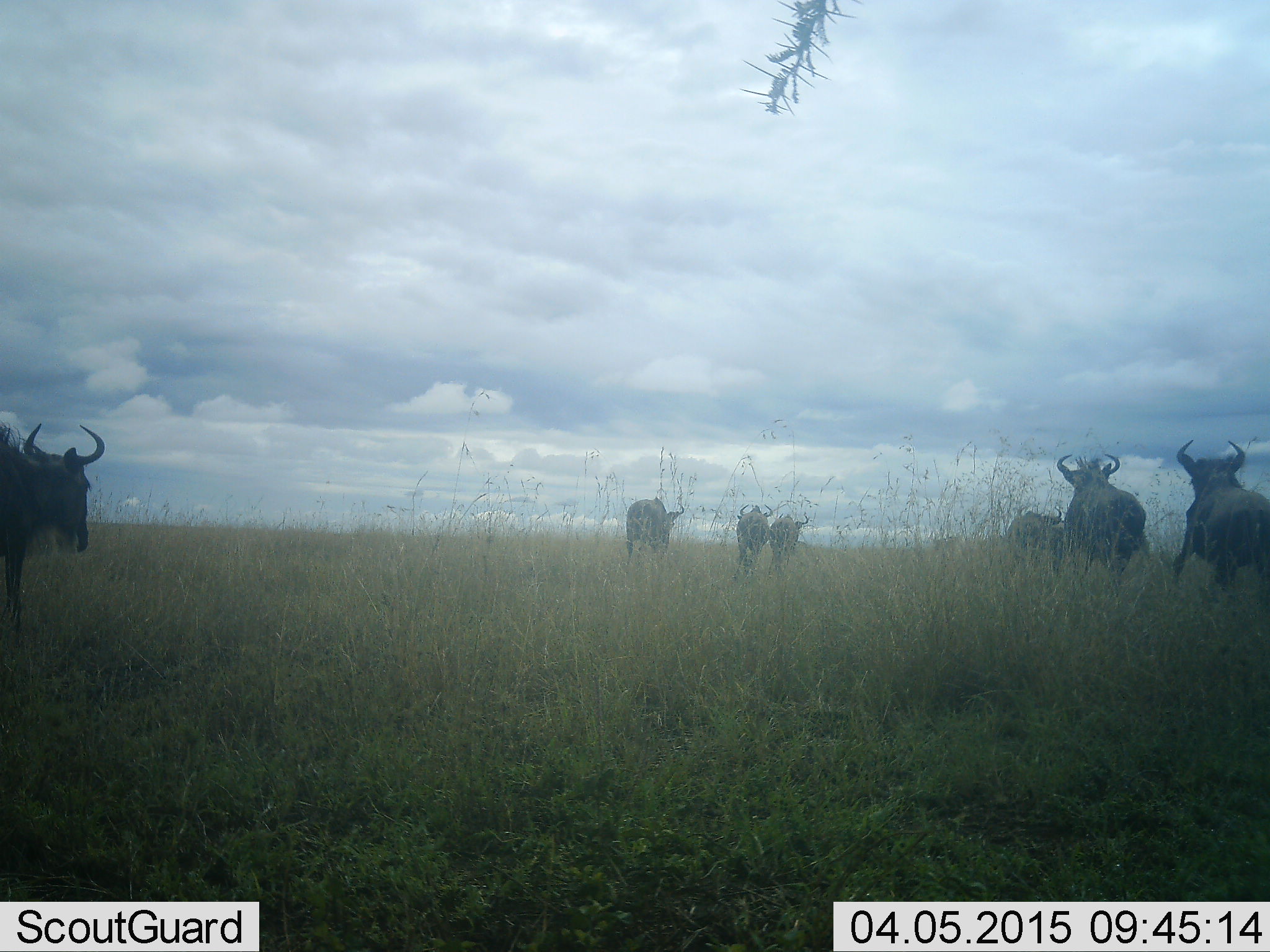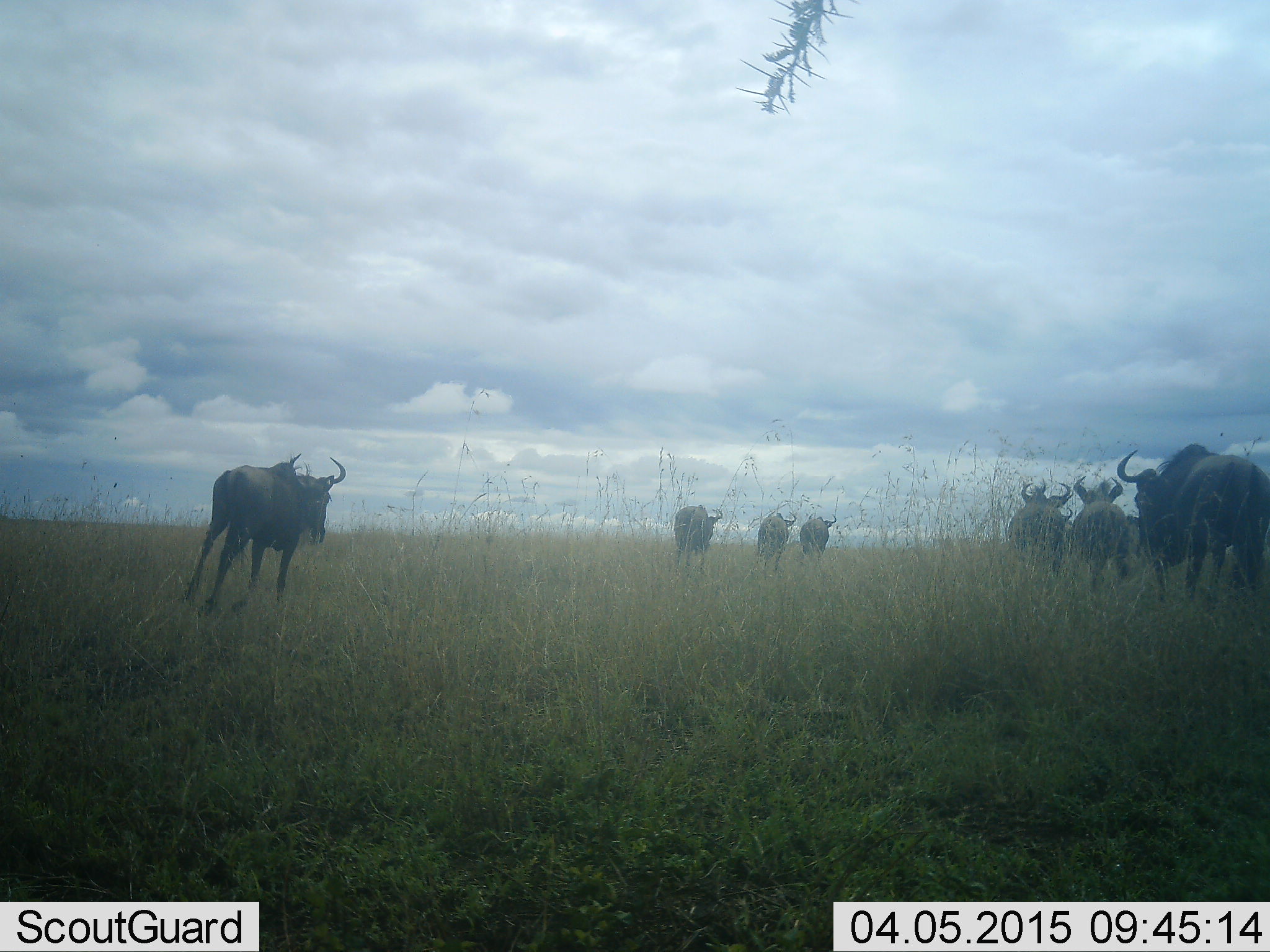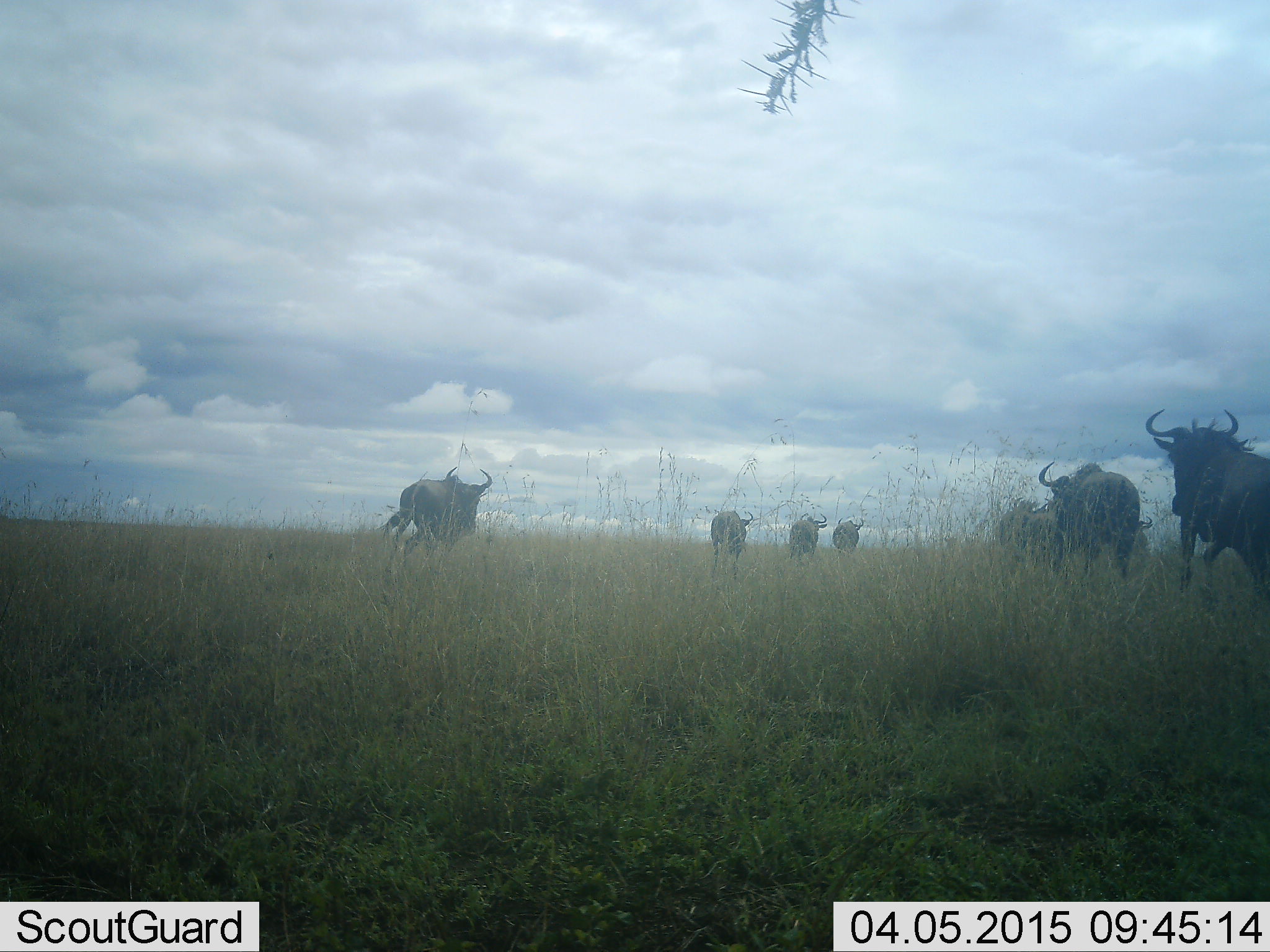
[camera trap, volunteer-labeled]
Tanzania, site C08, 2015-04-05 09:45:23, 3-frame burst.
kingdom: Animalia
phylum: Chordata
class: Mammalia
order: Artiodactyla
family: Bovidae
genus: Connochaetes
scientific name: Connochaetes taurinus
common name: blue wildebeest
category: wildebeest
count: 7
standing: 10%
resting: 0%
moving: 100%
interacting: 0%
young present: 0%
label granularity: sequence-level